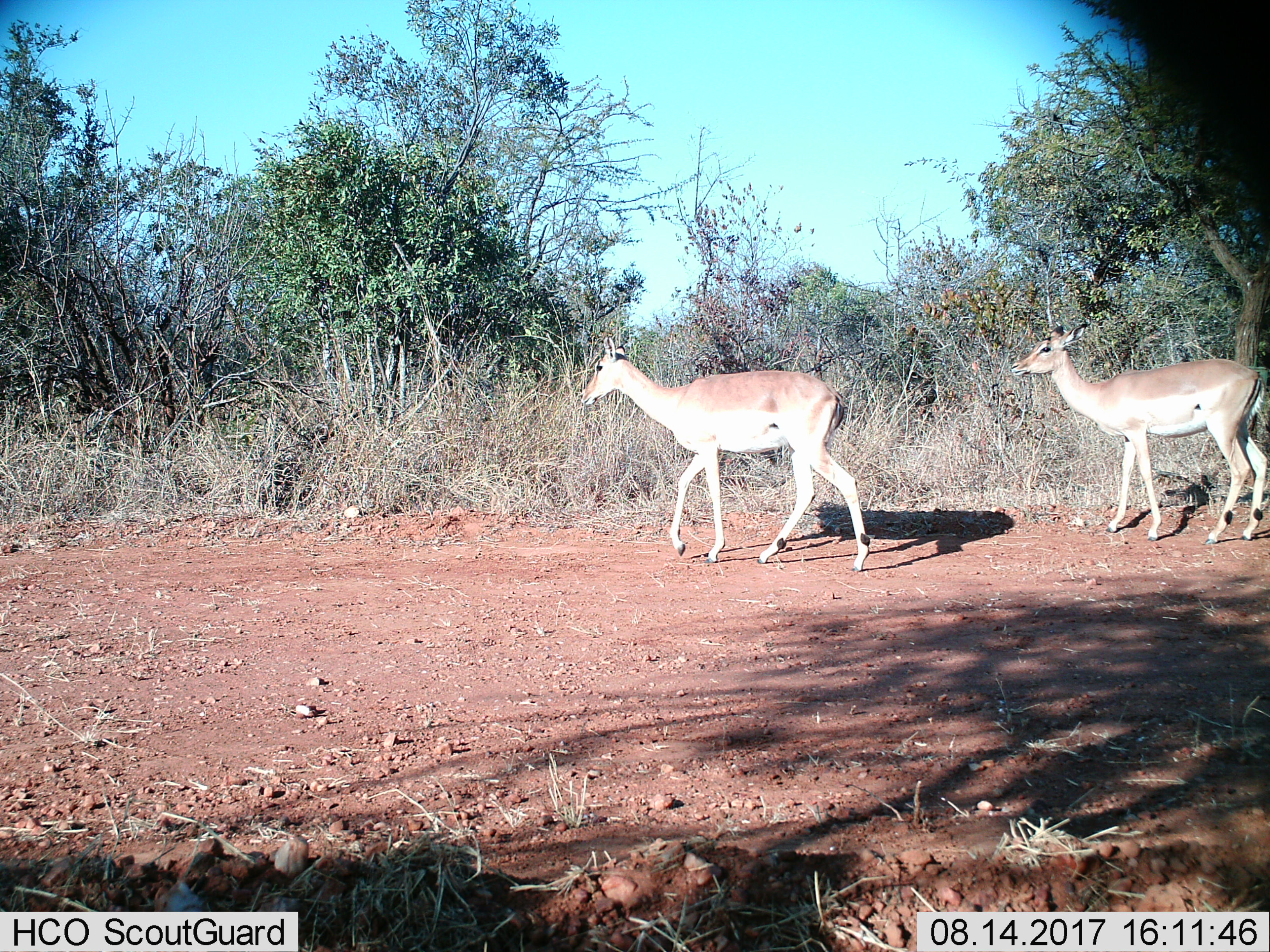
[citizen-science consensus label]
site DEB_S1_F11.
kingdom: Animalia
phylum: Chordata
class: Mammalia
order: Artiodactyla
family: Bovidae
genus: Aepyceros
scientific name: Aepyceros melampus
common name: impala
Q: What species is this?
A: Impala (Aepyceros melampus).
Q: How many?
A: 2.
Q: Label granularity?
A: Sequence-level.